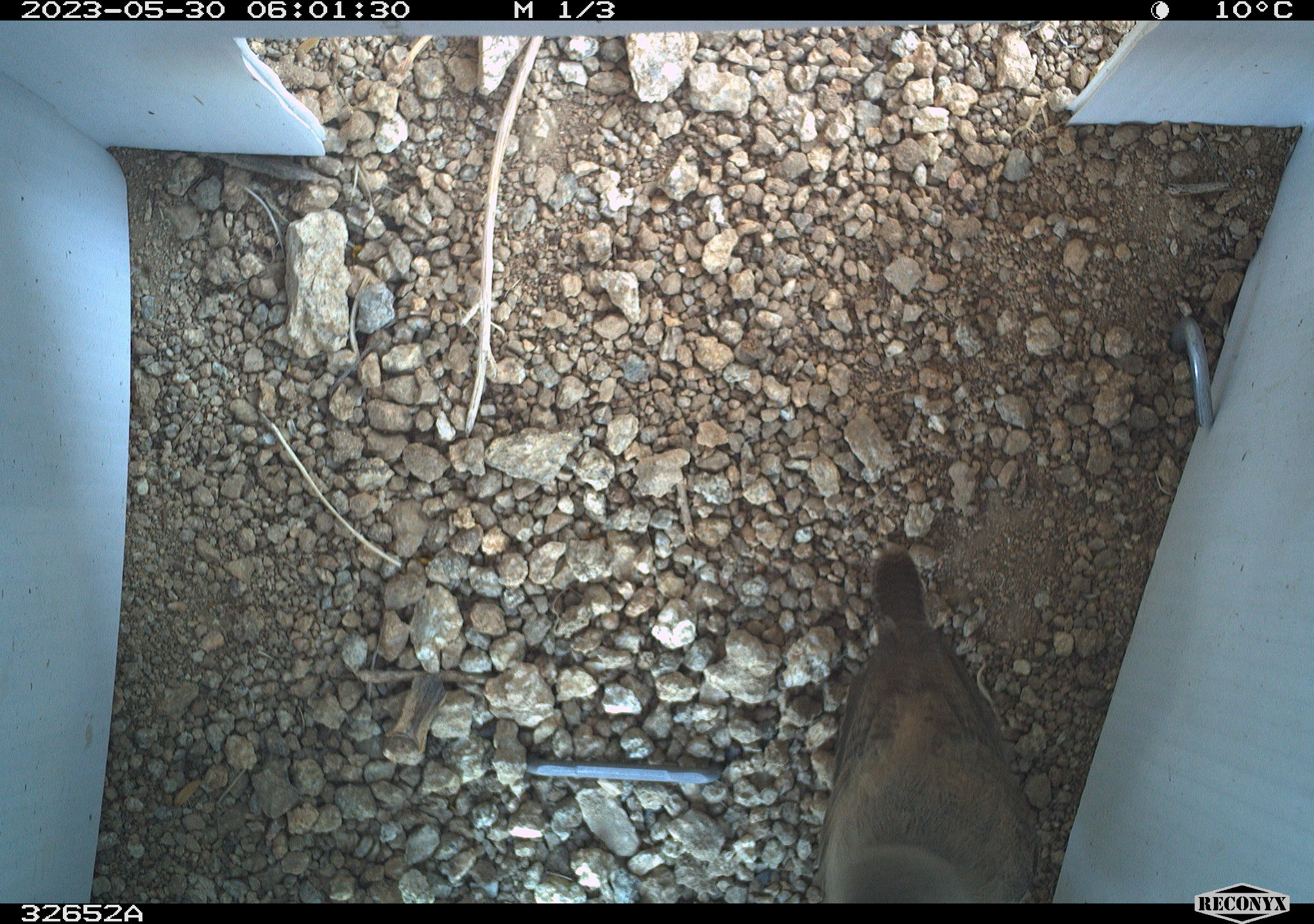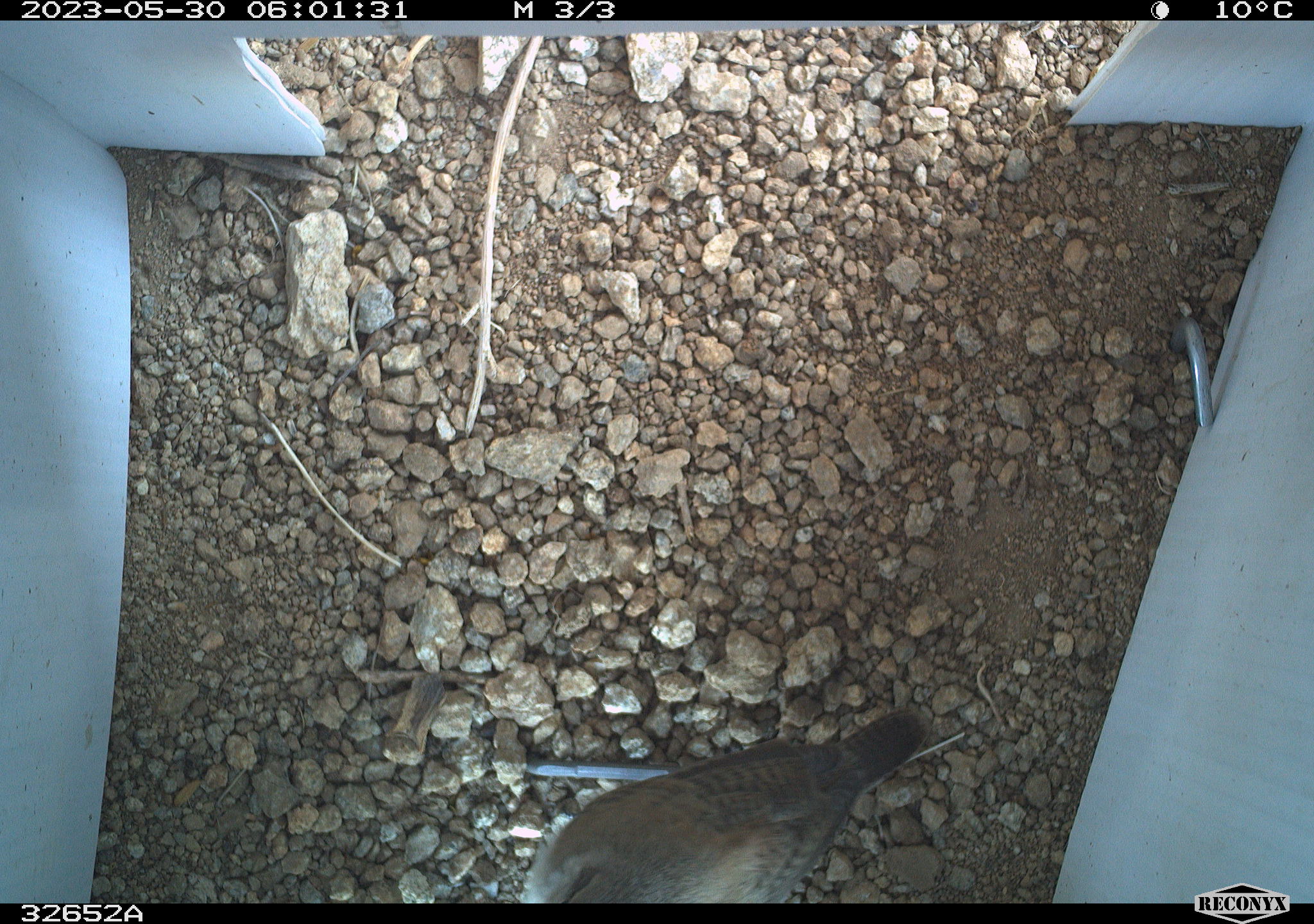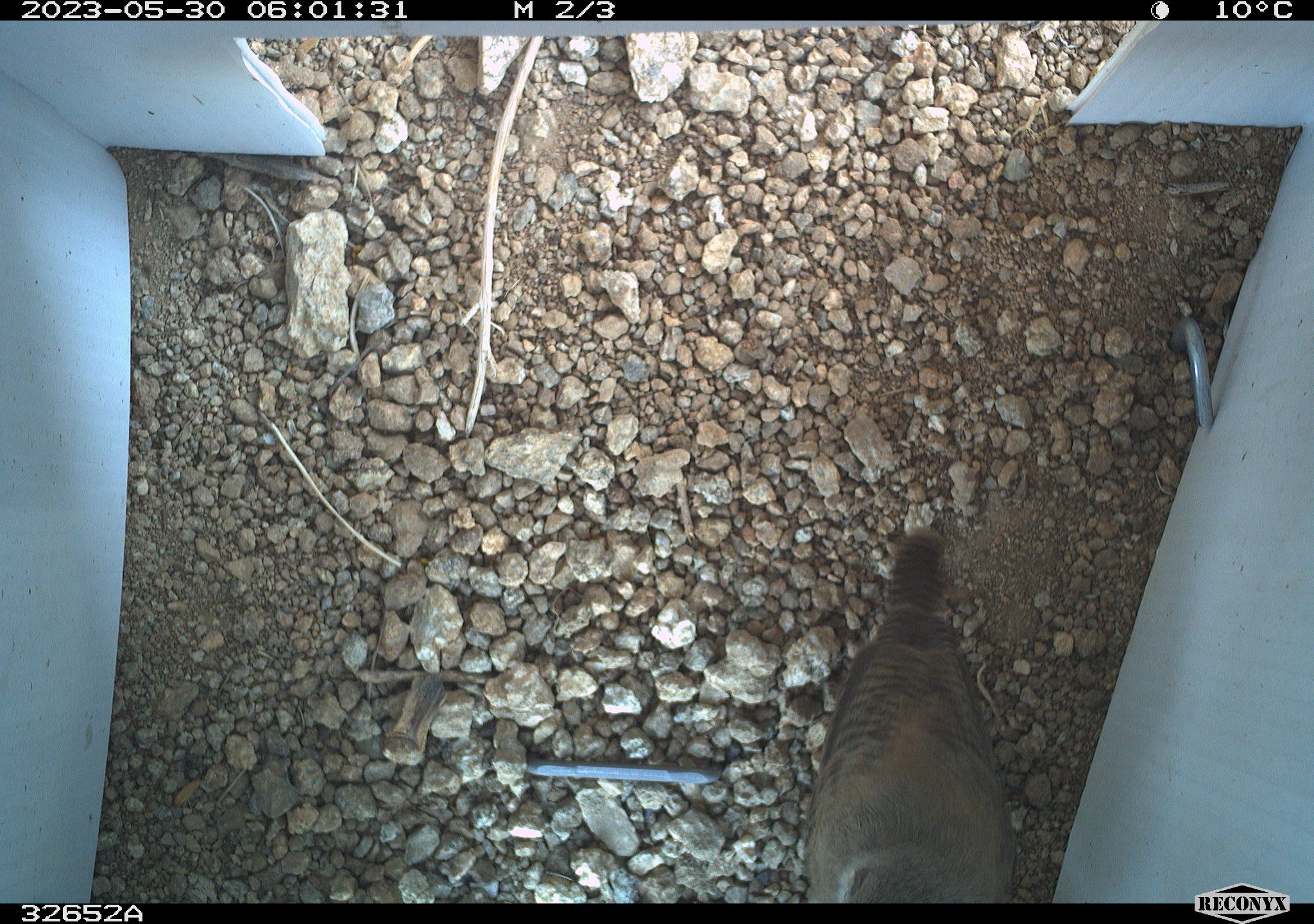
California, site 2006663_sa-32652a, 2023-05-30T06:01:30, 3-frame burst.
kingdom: Animalia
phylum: Chordata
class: Aves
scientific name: Aves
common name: bird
Bird (Aves).